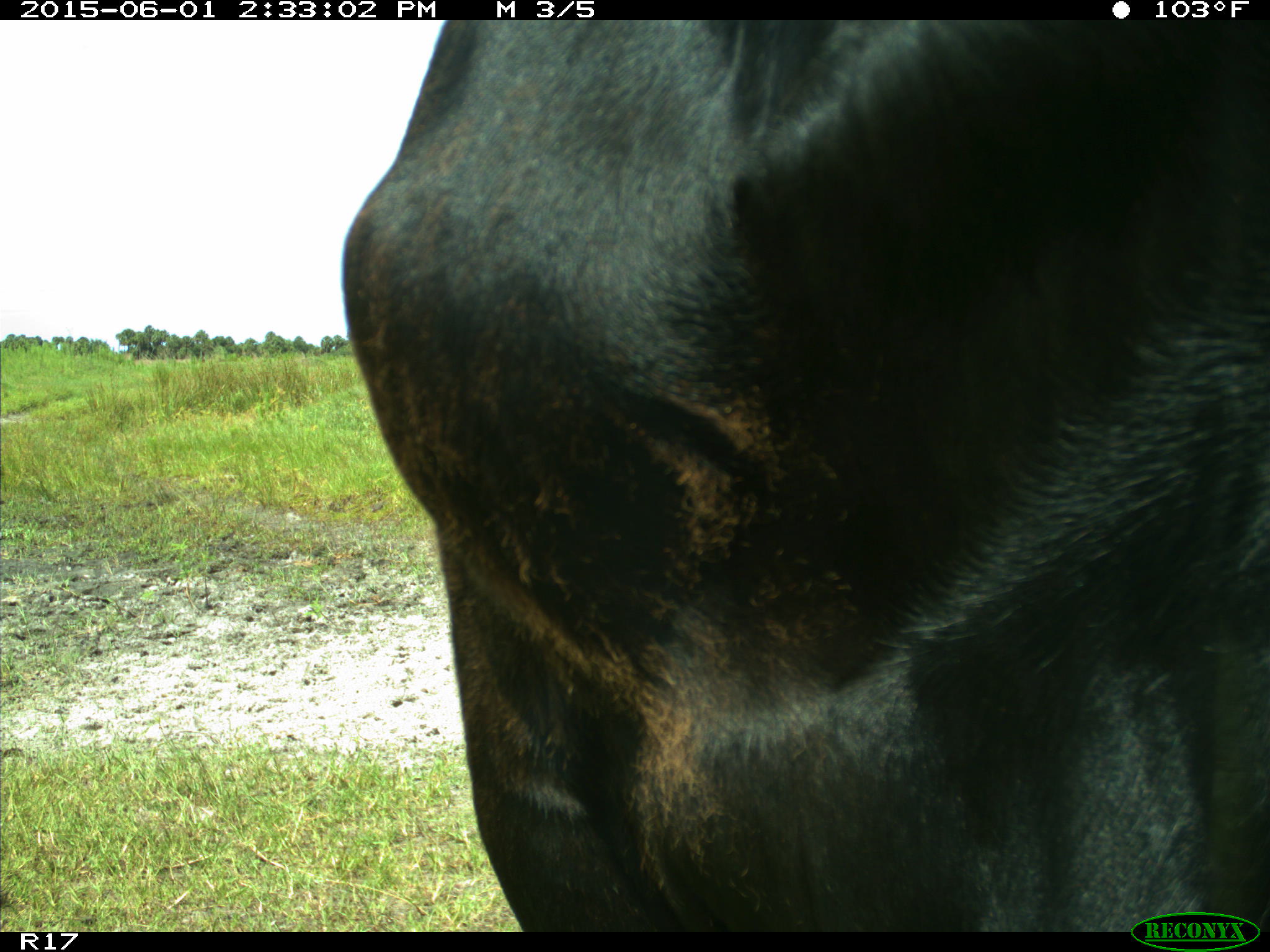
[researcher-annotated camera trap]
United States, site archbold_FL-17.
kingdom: Animalia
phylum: Chordata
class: Mammalia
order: Artiodactyla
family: Bovidae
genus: Bos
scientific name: Bos taurus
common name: domestic cow